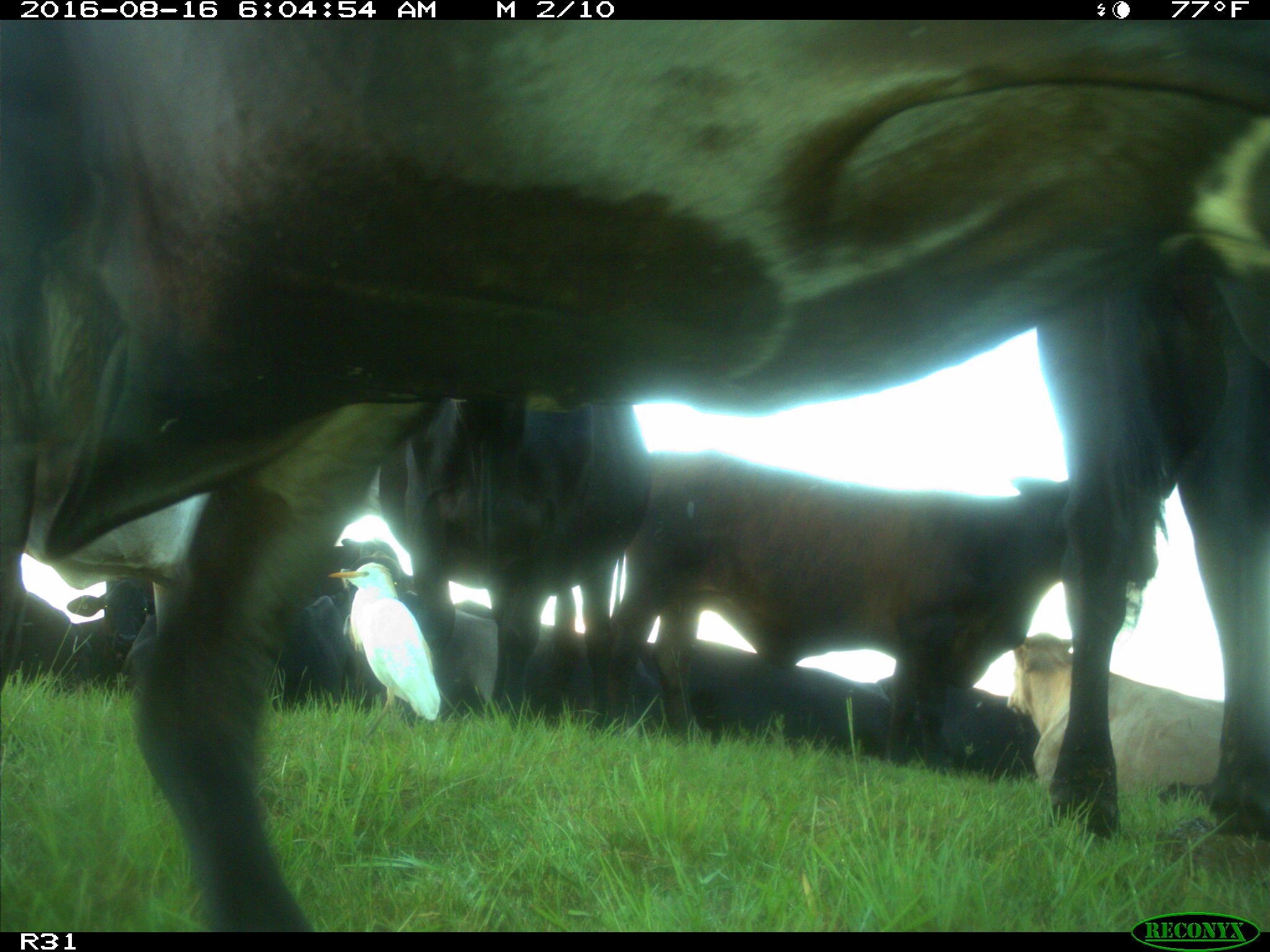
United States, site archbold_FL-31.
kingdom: Animalia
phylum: Chordata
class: Mammalia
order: Artiodactyla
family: Bovidae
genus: Bos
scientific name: Bos taurus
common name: domestic cow